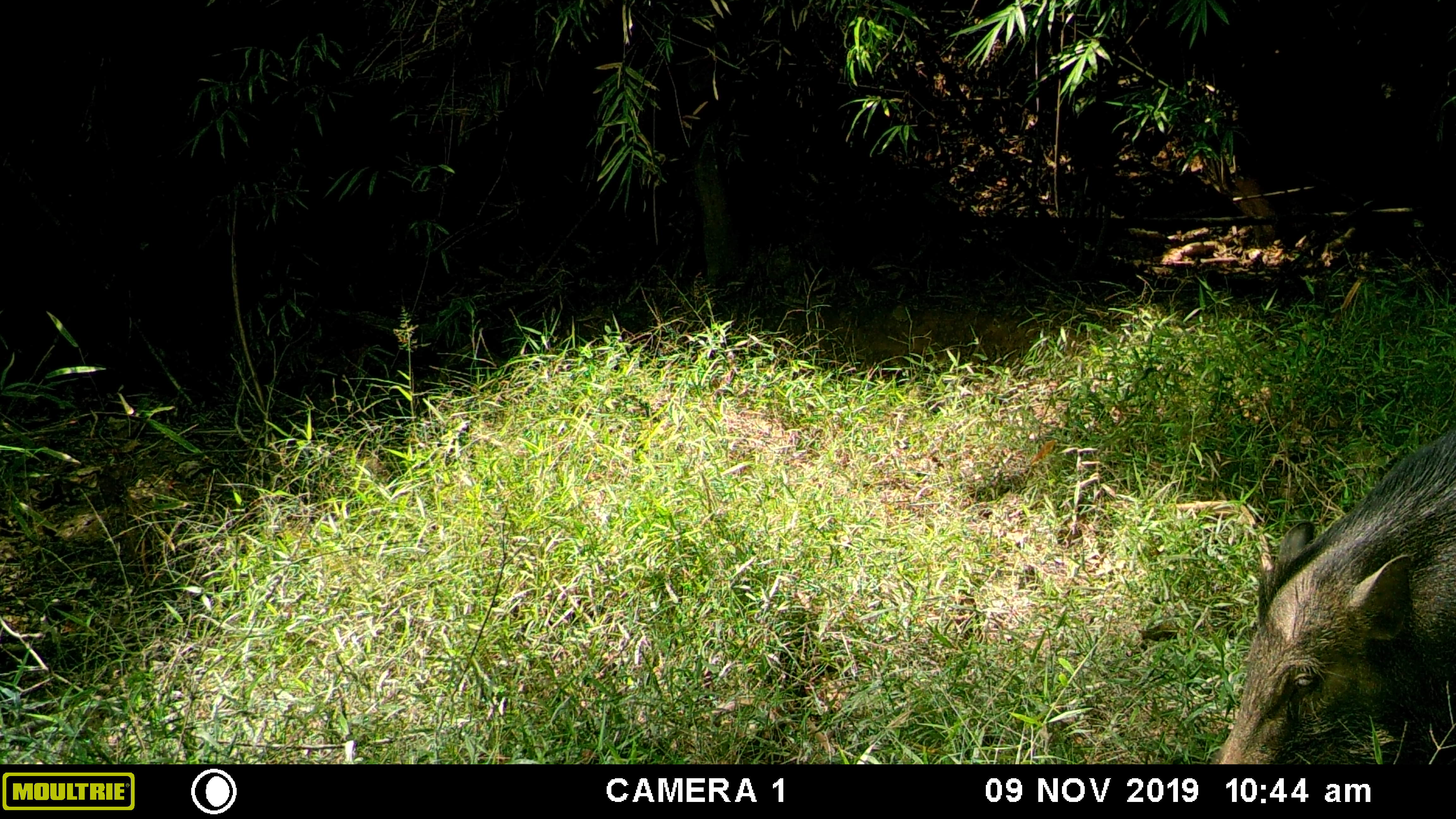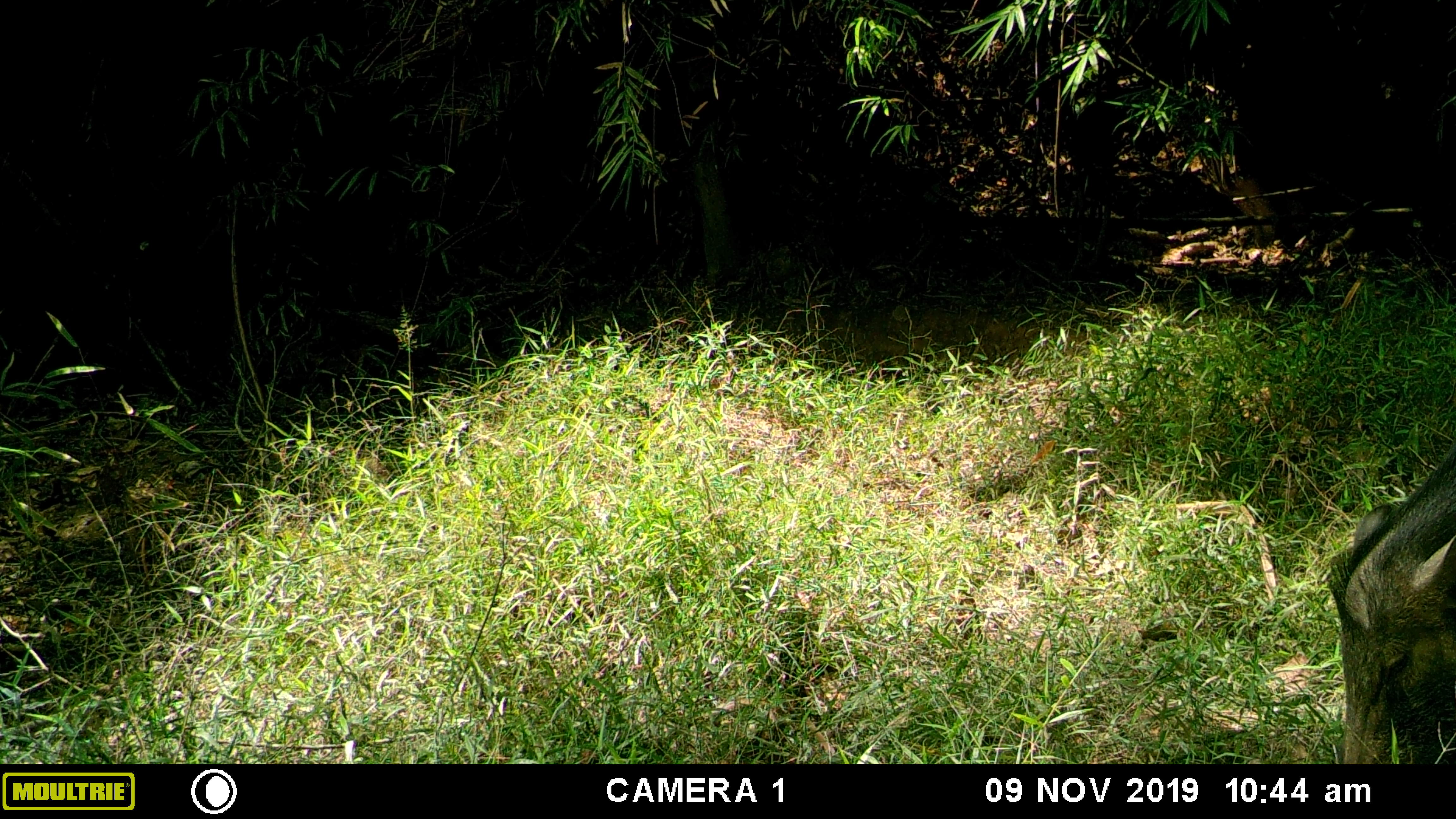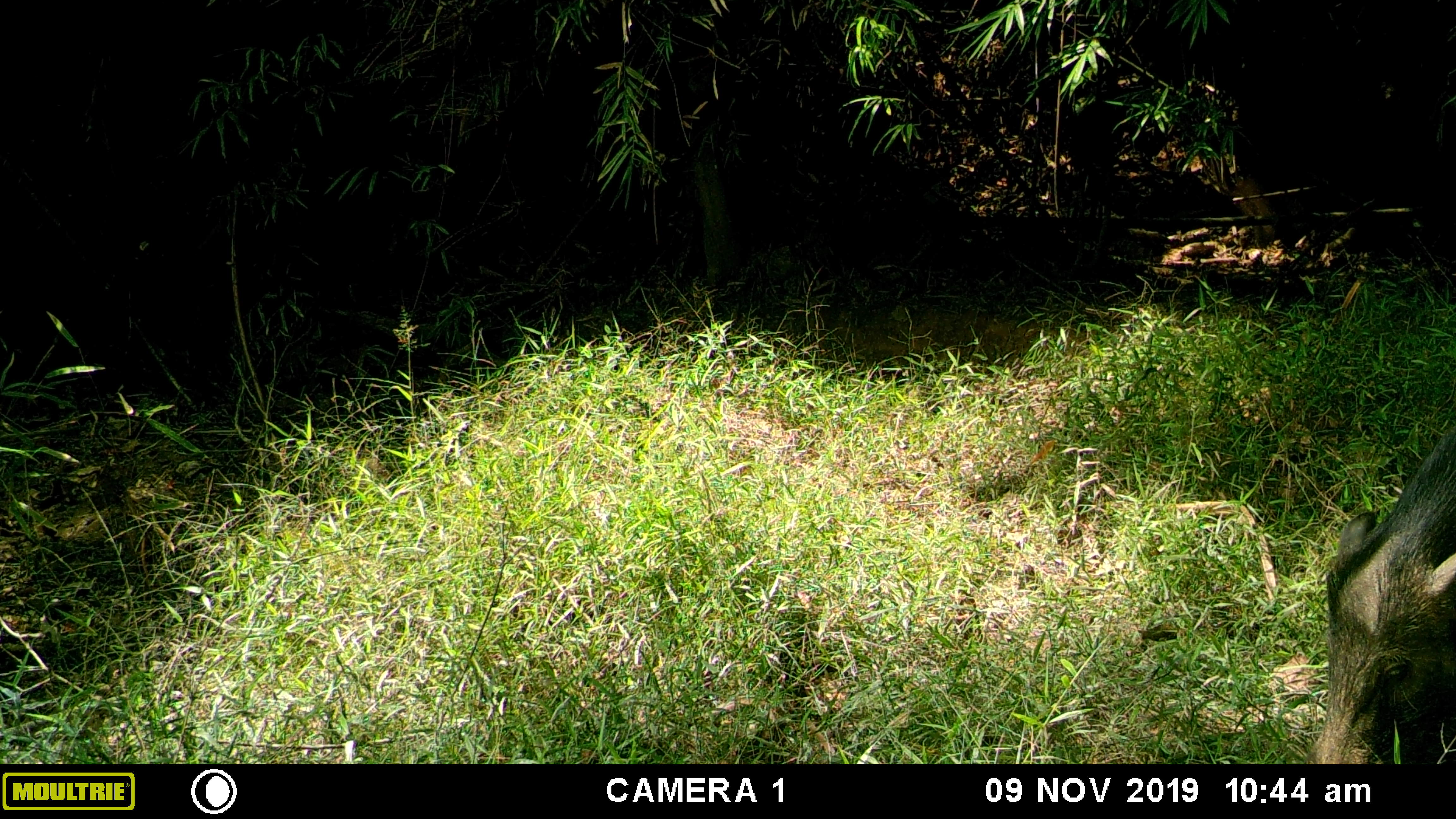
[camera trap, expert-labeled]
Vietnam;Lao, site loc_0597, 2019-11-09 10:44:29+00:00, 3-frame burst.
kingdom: Animalia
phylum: Chordata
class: Mammalia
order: Artiodactyla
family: Suidae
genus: Sus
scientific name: Sus scrofa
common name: eurasian wild pig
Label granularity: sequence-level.